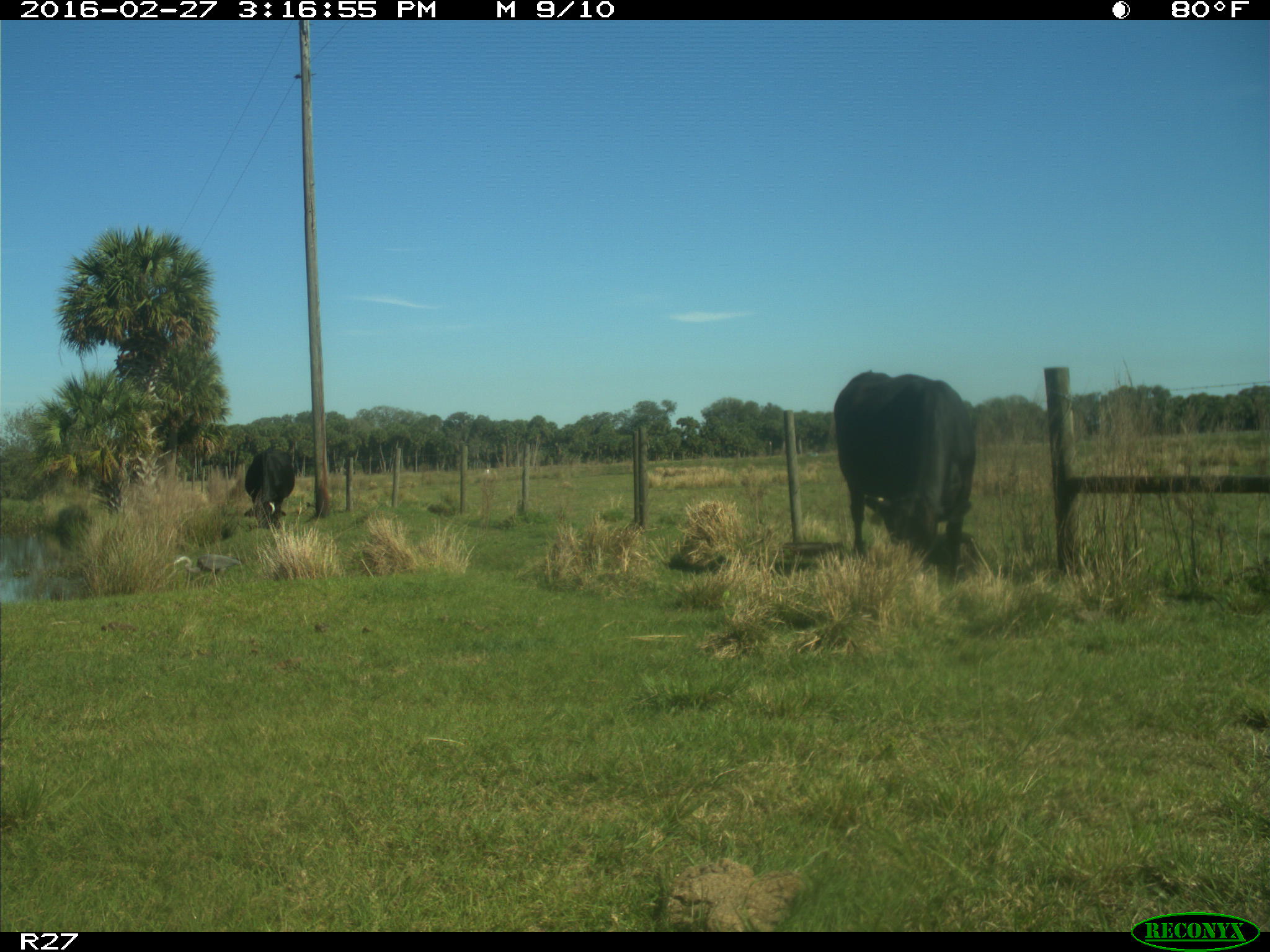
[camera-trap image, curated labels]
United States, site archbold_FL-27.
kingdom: Animalia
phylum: Chordata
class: Mammalia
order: Artiodactyla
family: Bovidae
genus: Bos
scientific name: Bos taurus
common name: domestic cow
Bos taurus (domestic cow).